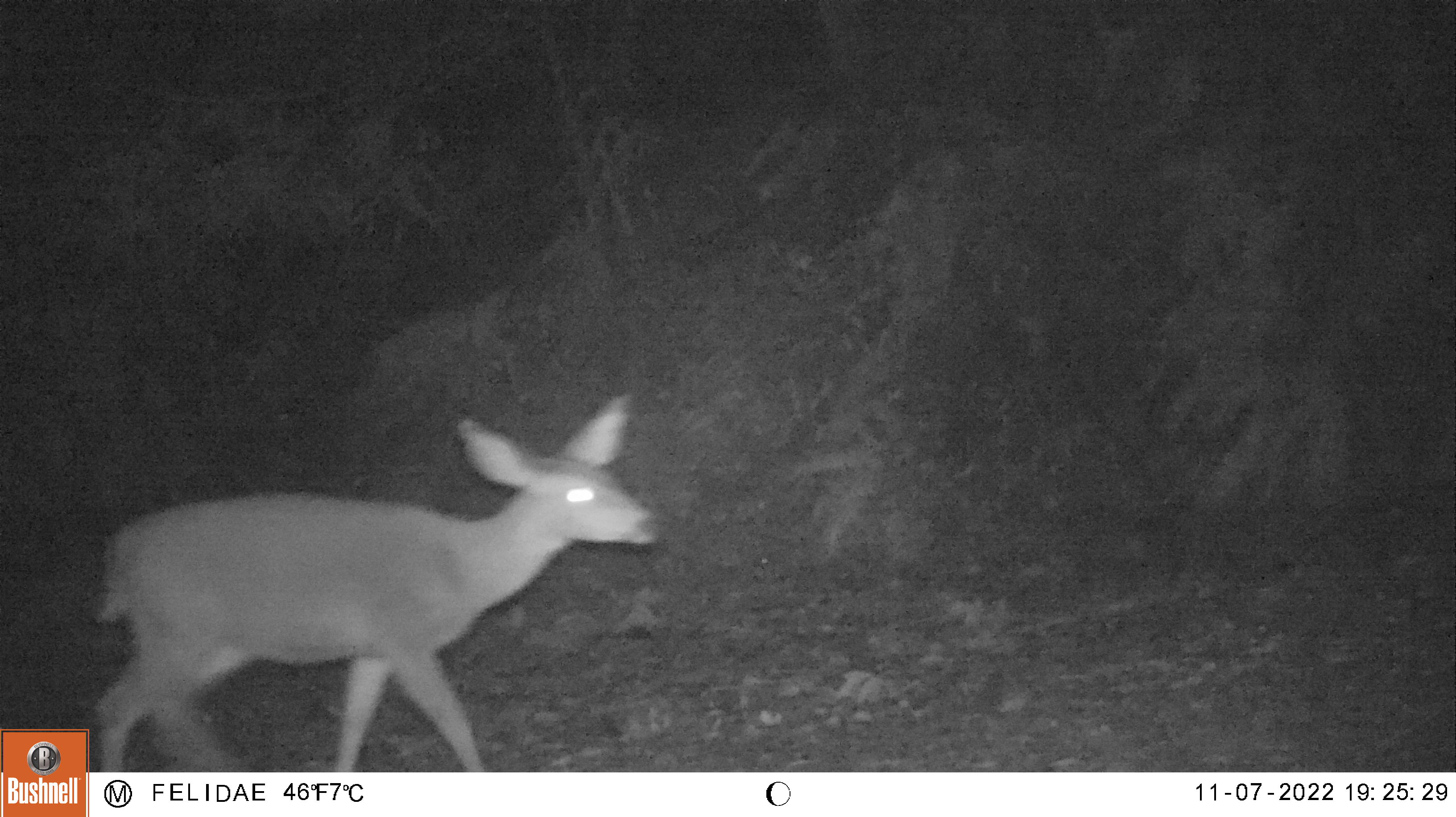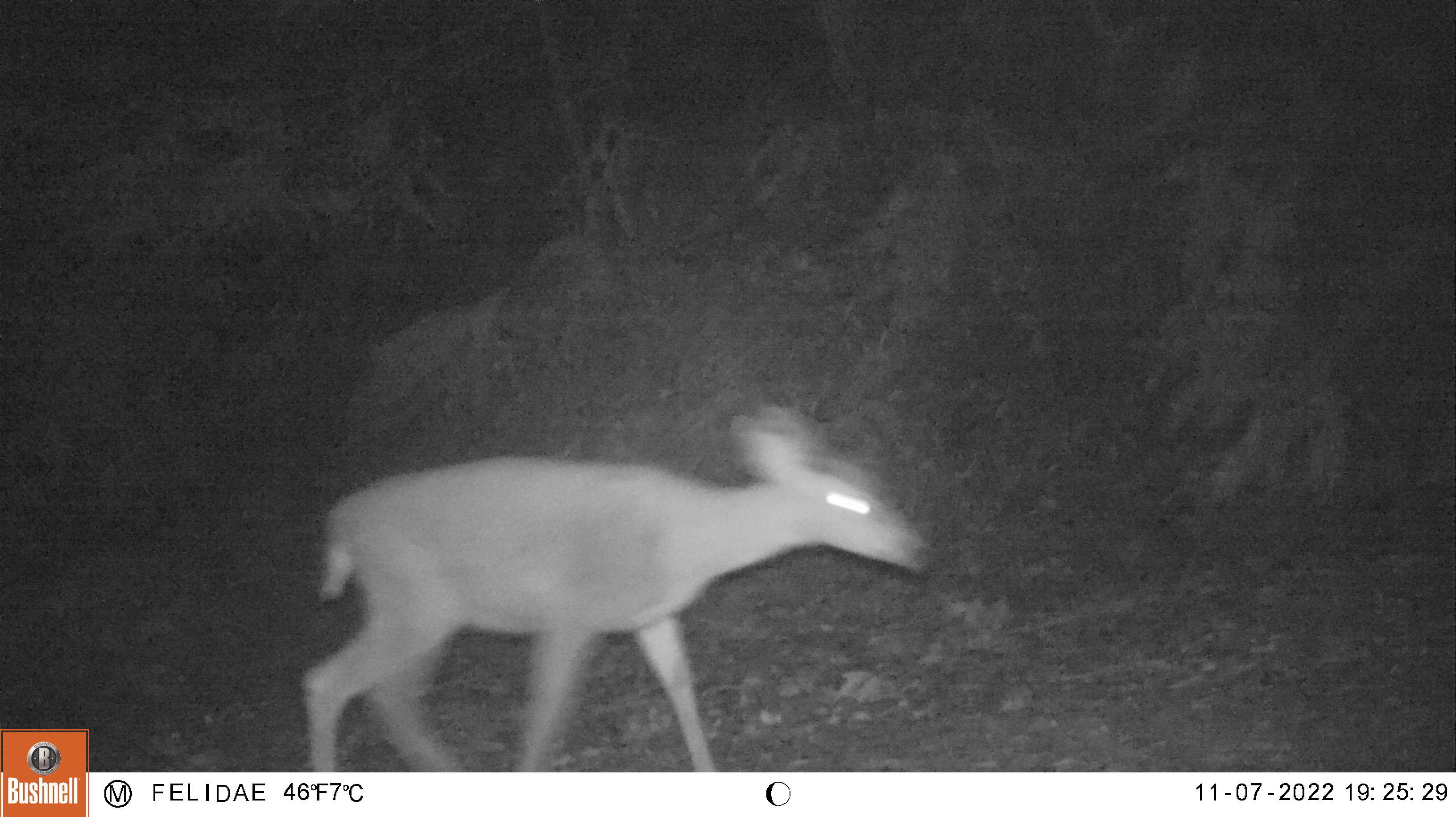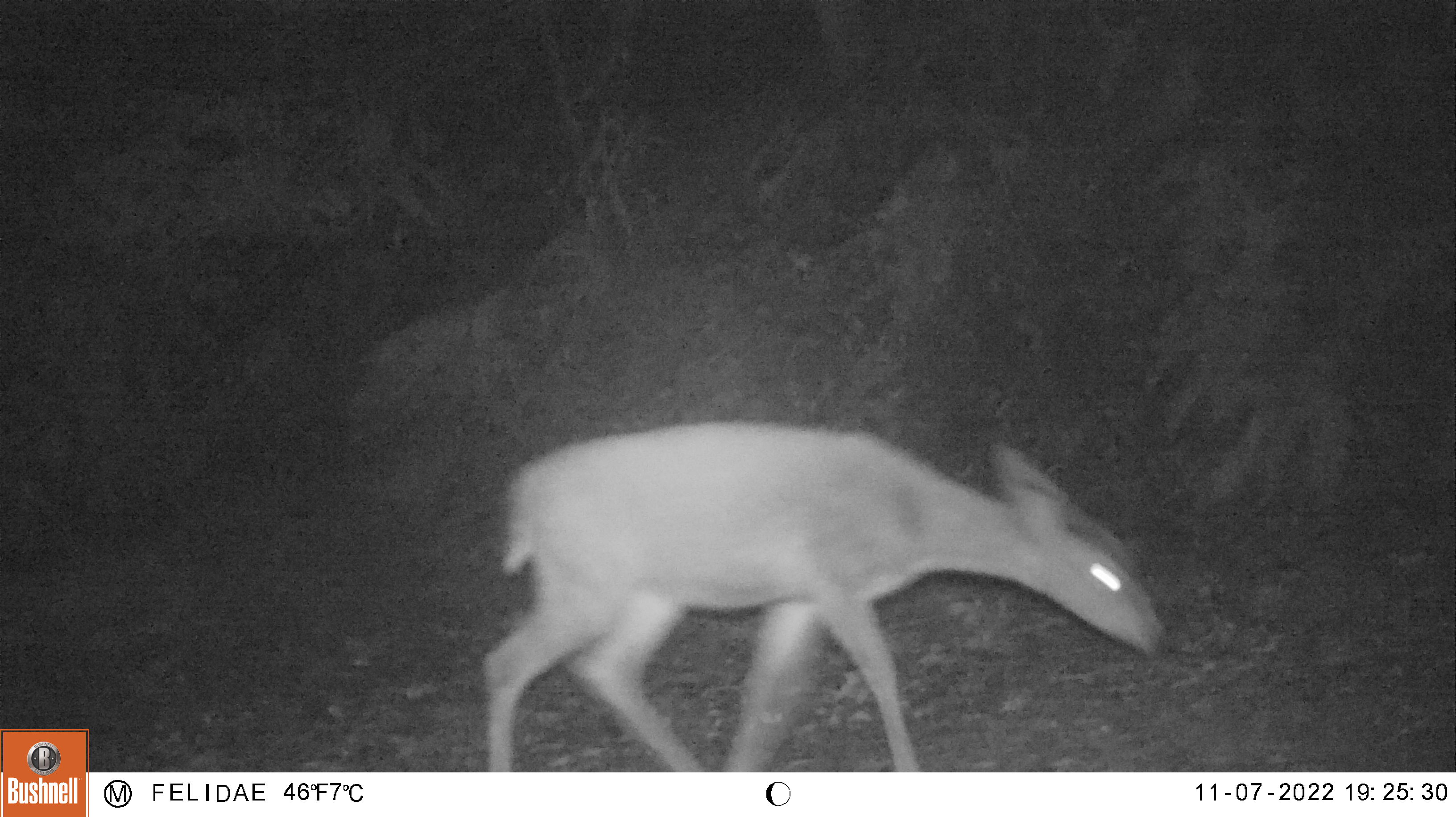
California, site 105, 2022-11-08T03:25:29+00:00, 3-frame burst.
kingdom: Animalia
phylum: Chordata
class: Mammalia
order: Artiodactyla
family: Cervidae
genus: Odocoileus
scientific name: Odocoileus hemionus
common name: mule deer